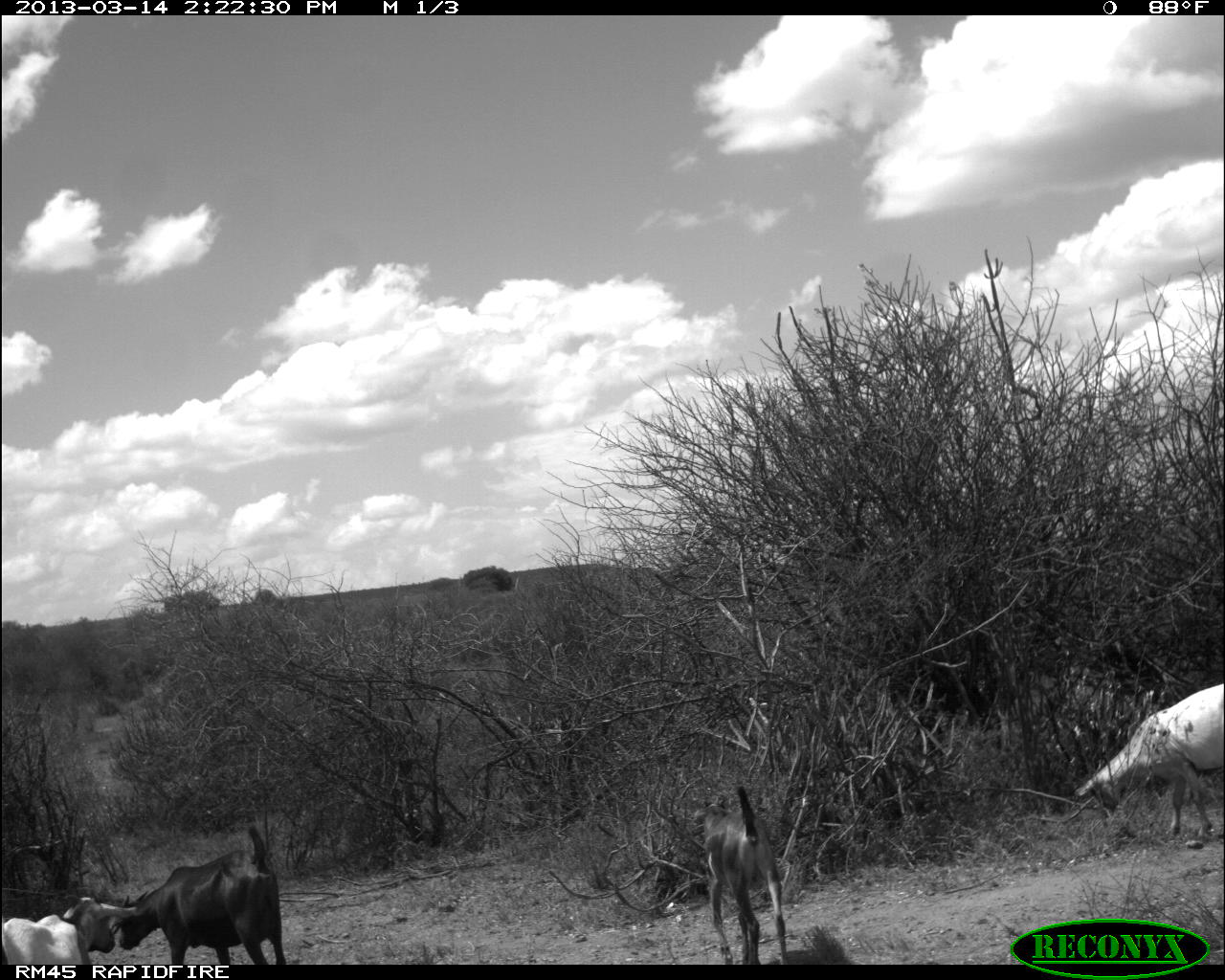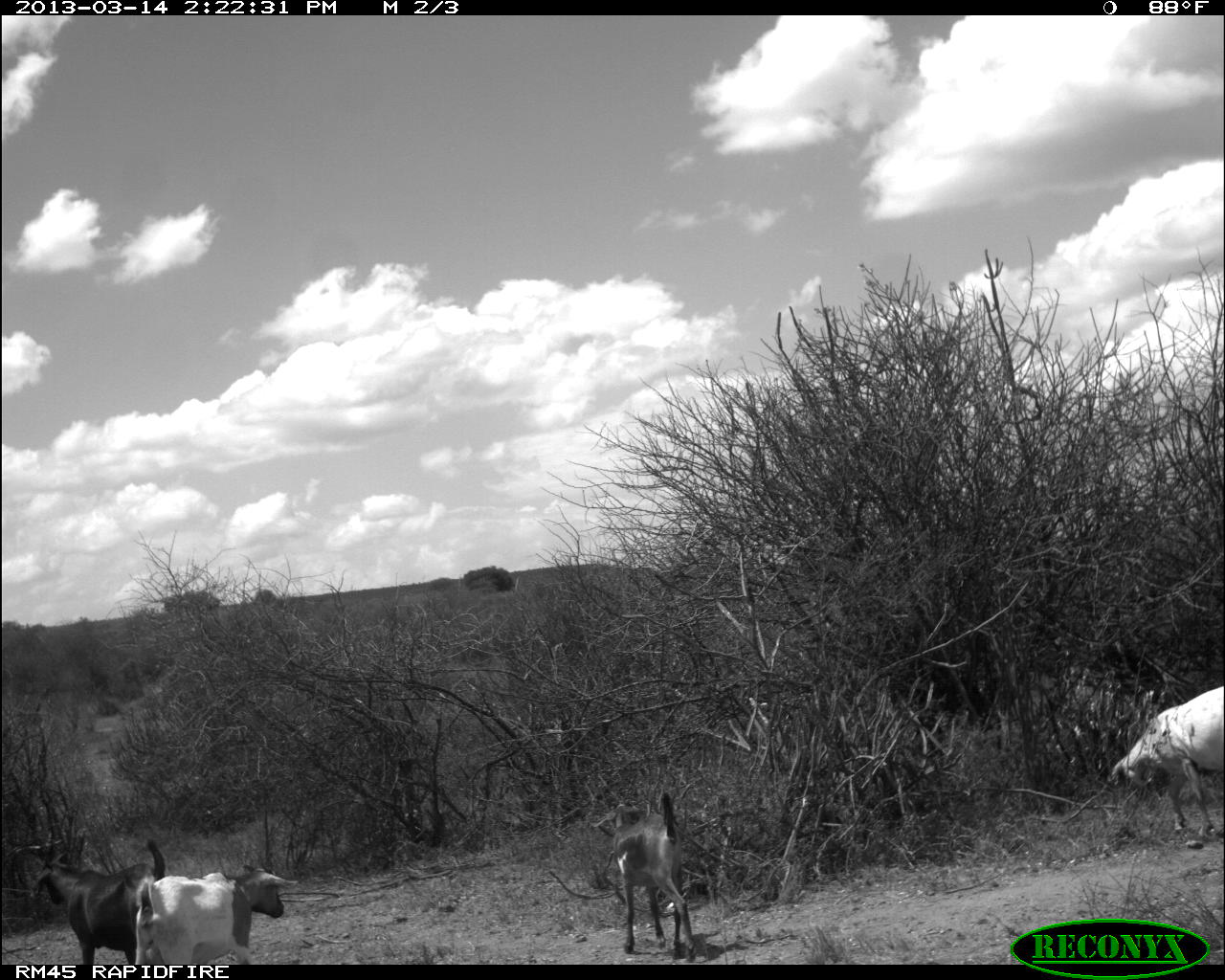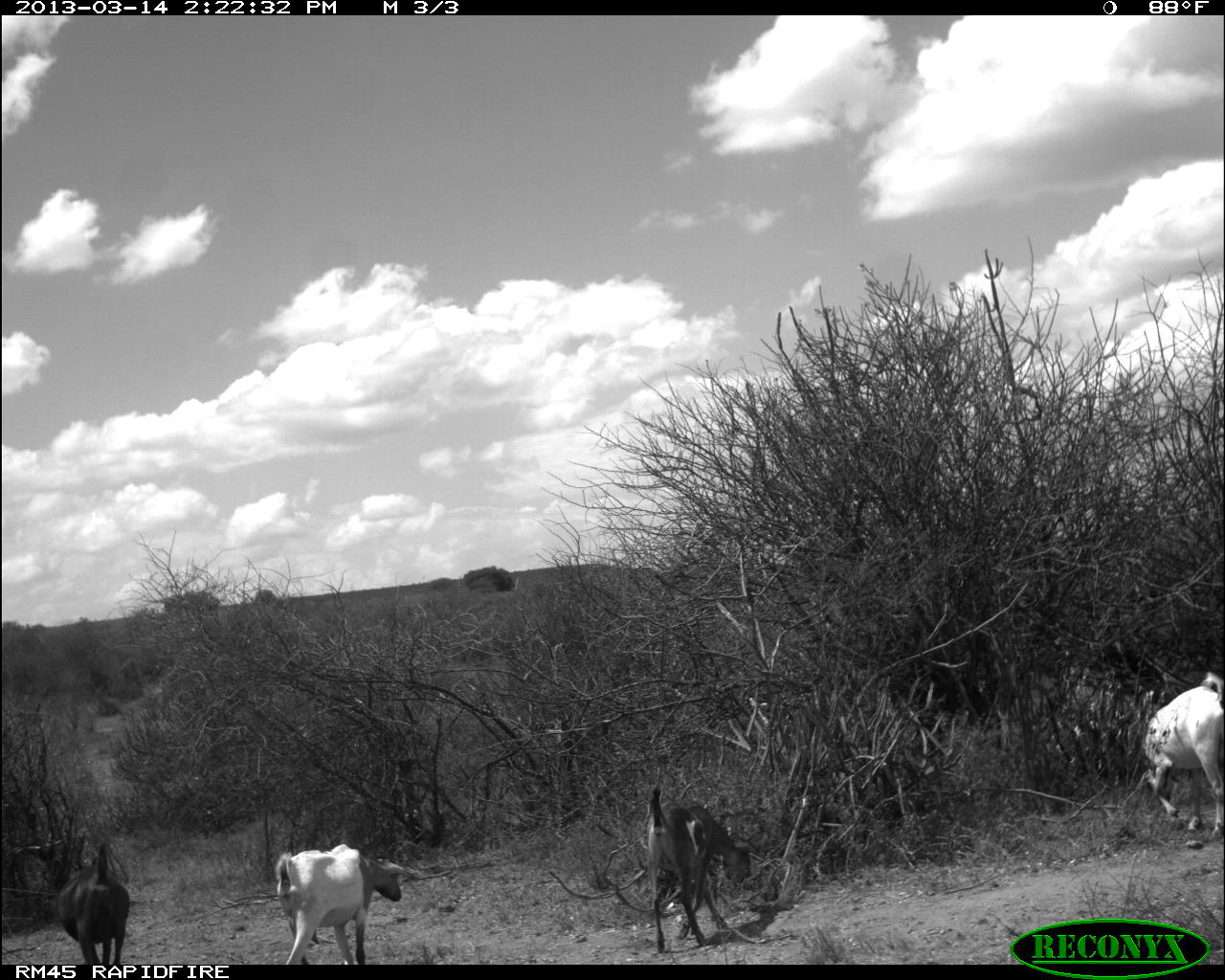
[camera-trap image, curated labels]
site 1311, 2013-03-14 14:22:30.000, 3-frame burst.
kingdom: Animalia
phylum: Chordata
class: Mammalia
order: Artiodactyla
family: Bovidae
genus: Capra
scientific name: Capra aegagrus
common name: wild goat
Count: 4.